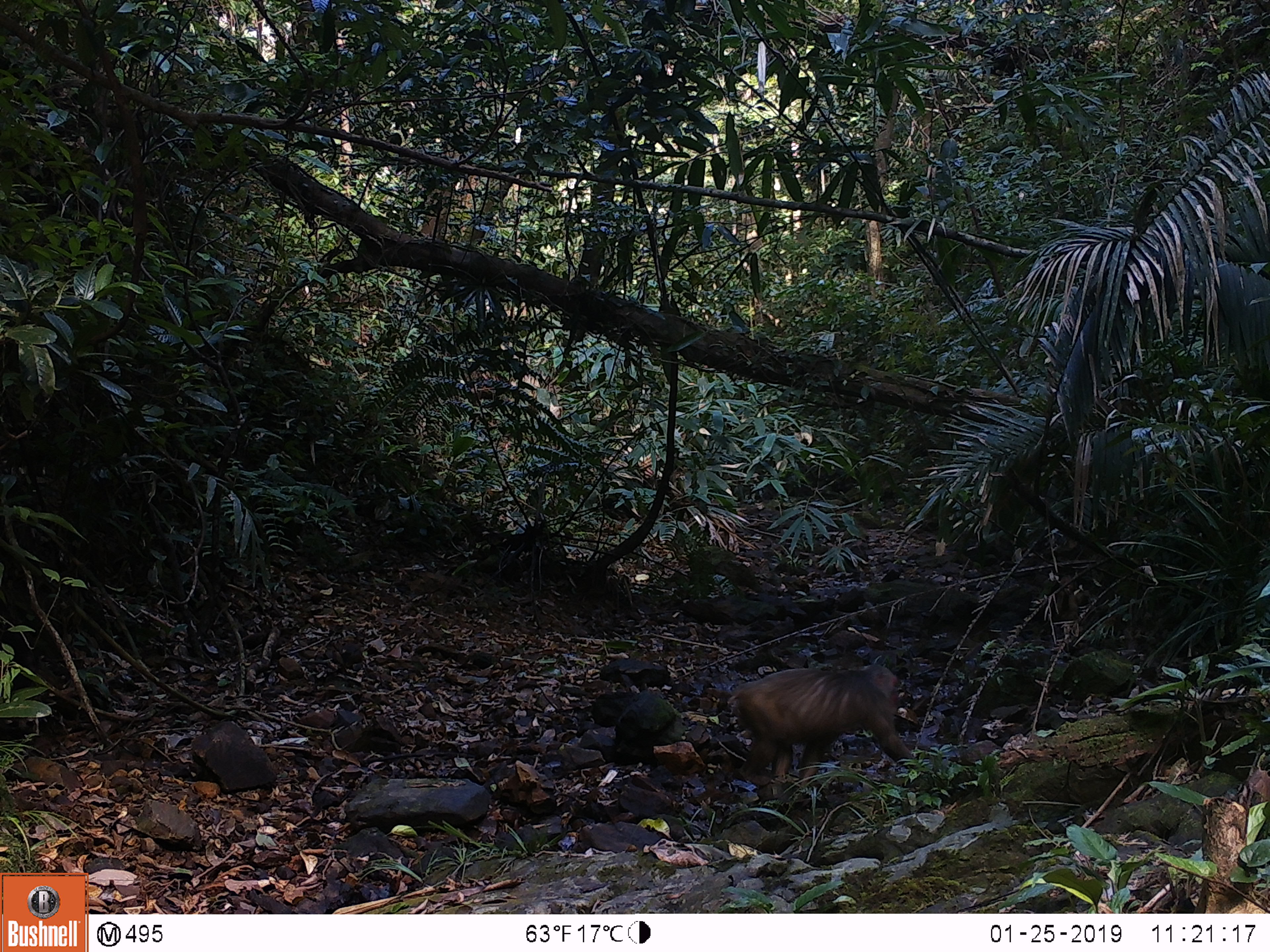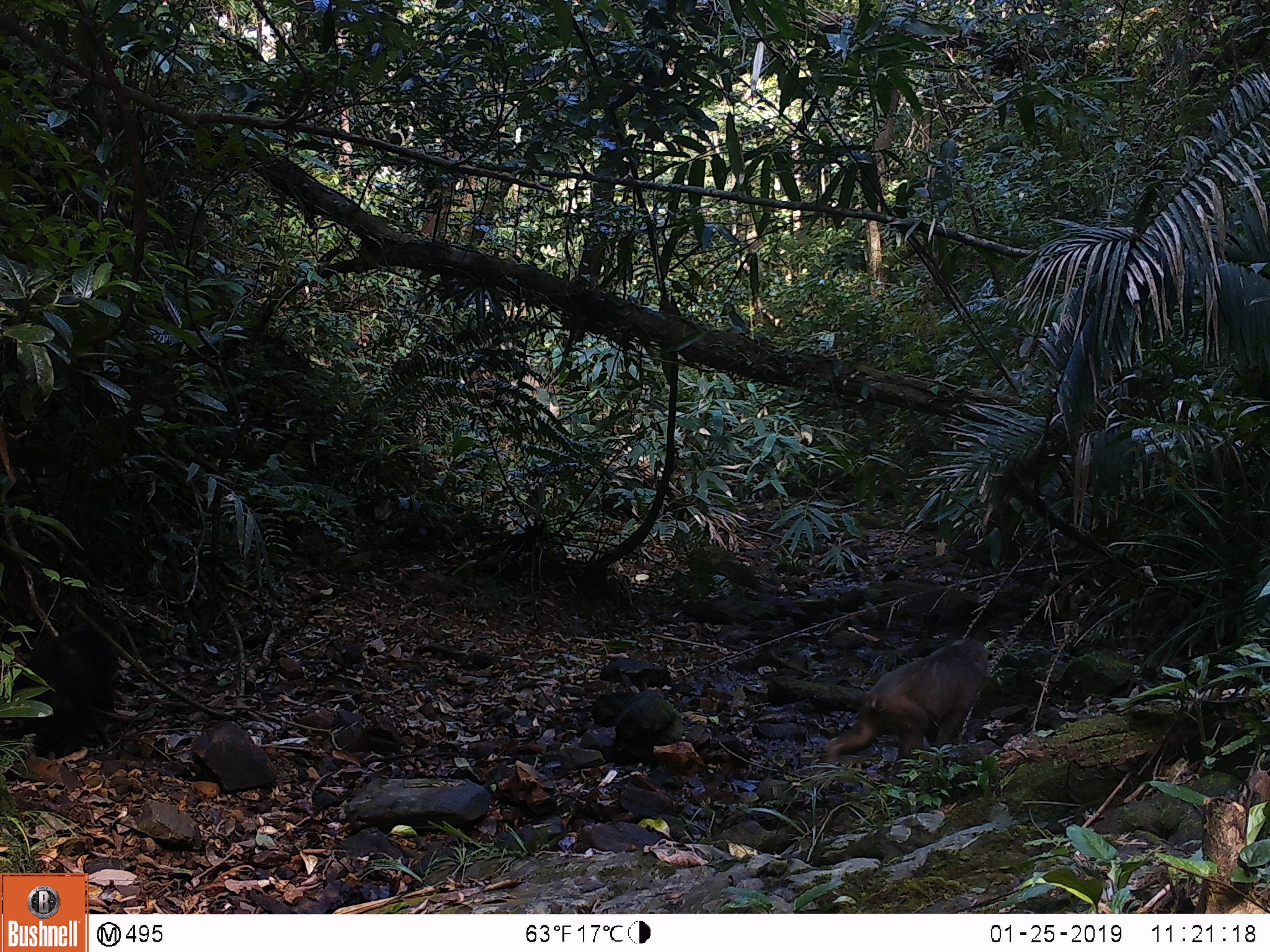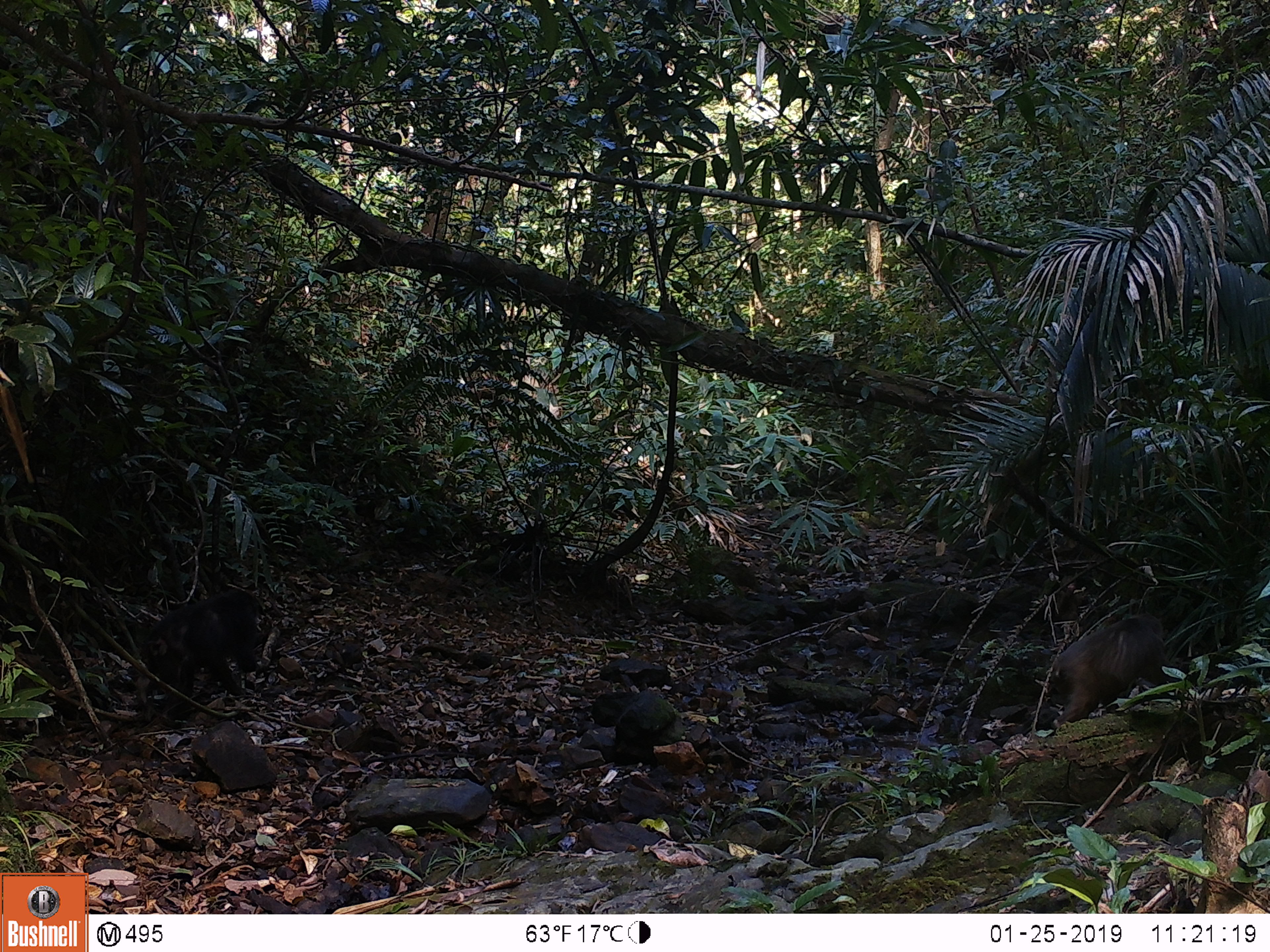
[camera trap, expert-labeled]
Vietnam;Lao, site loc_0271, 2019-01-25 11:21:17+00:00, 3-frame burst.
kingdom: Animalia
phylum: Chordata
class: Mammalia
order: Primates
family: Cercopithecidae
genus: Macaca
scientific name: Macaca arctoides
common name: stump-tailed macaque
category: stump tailed macaque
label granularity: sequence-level